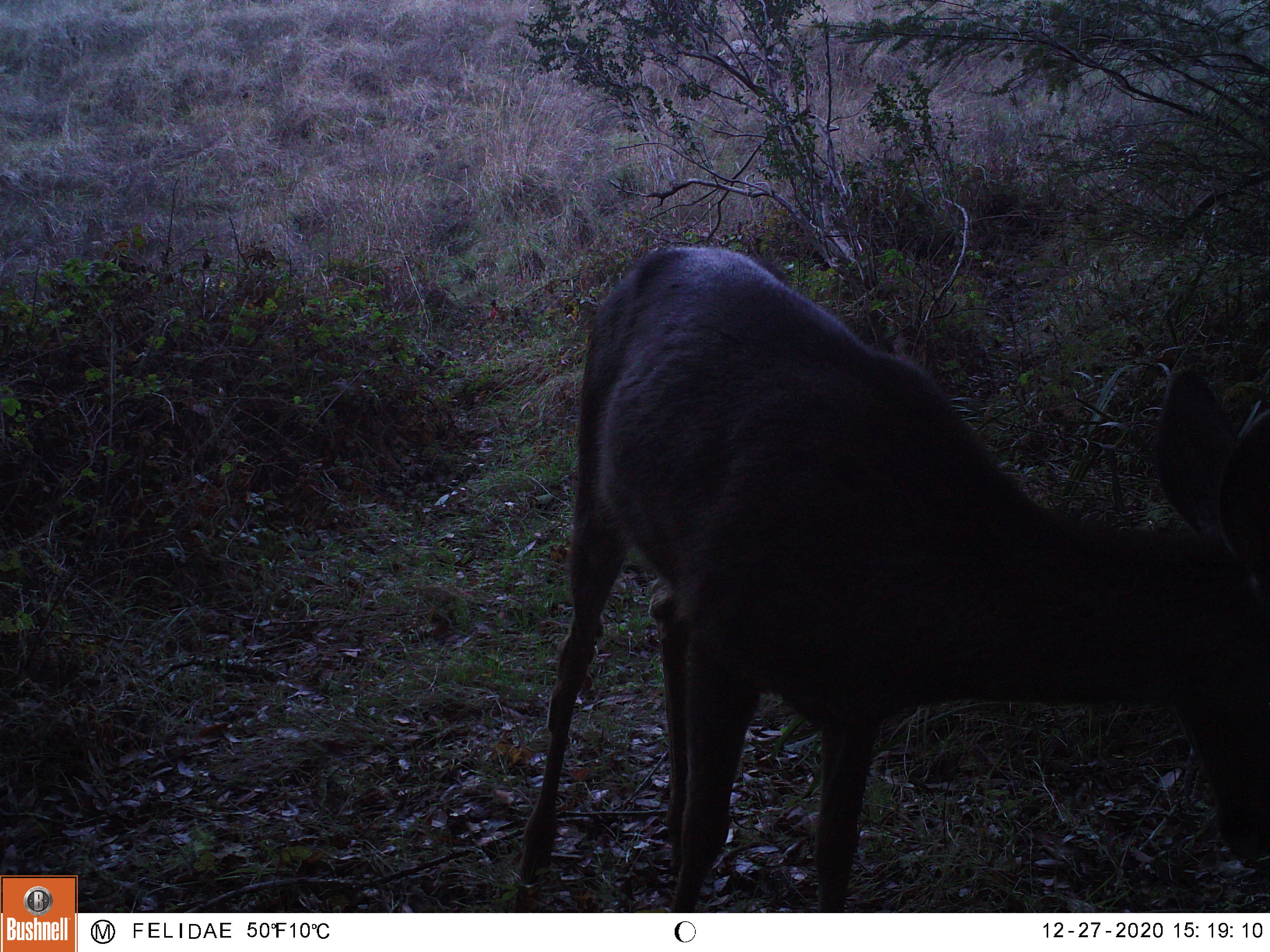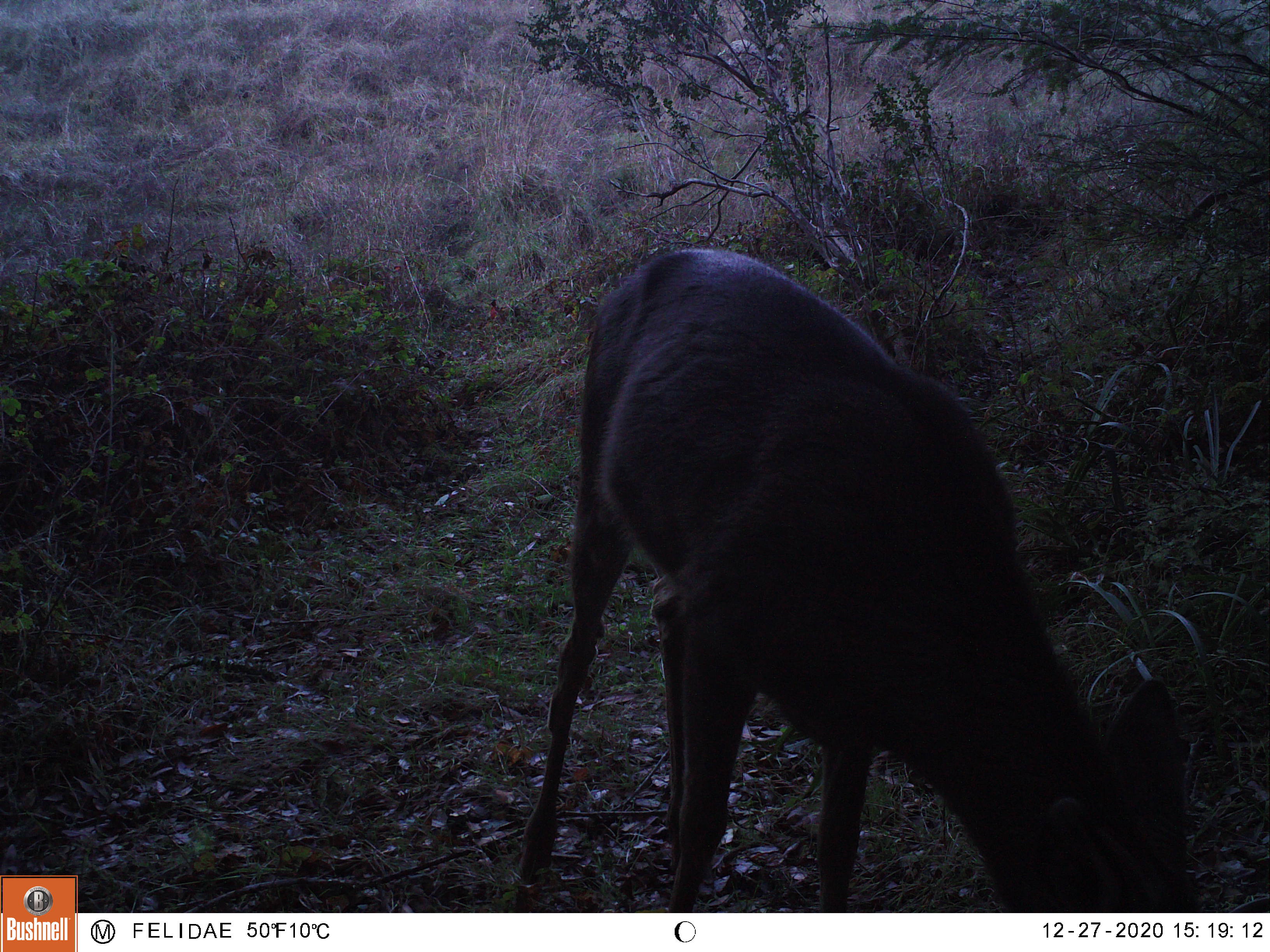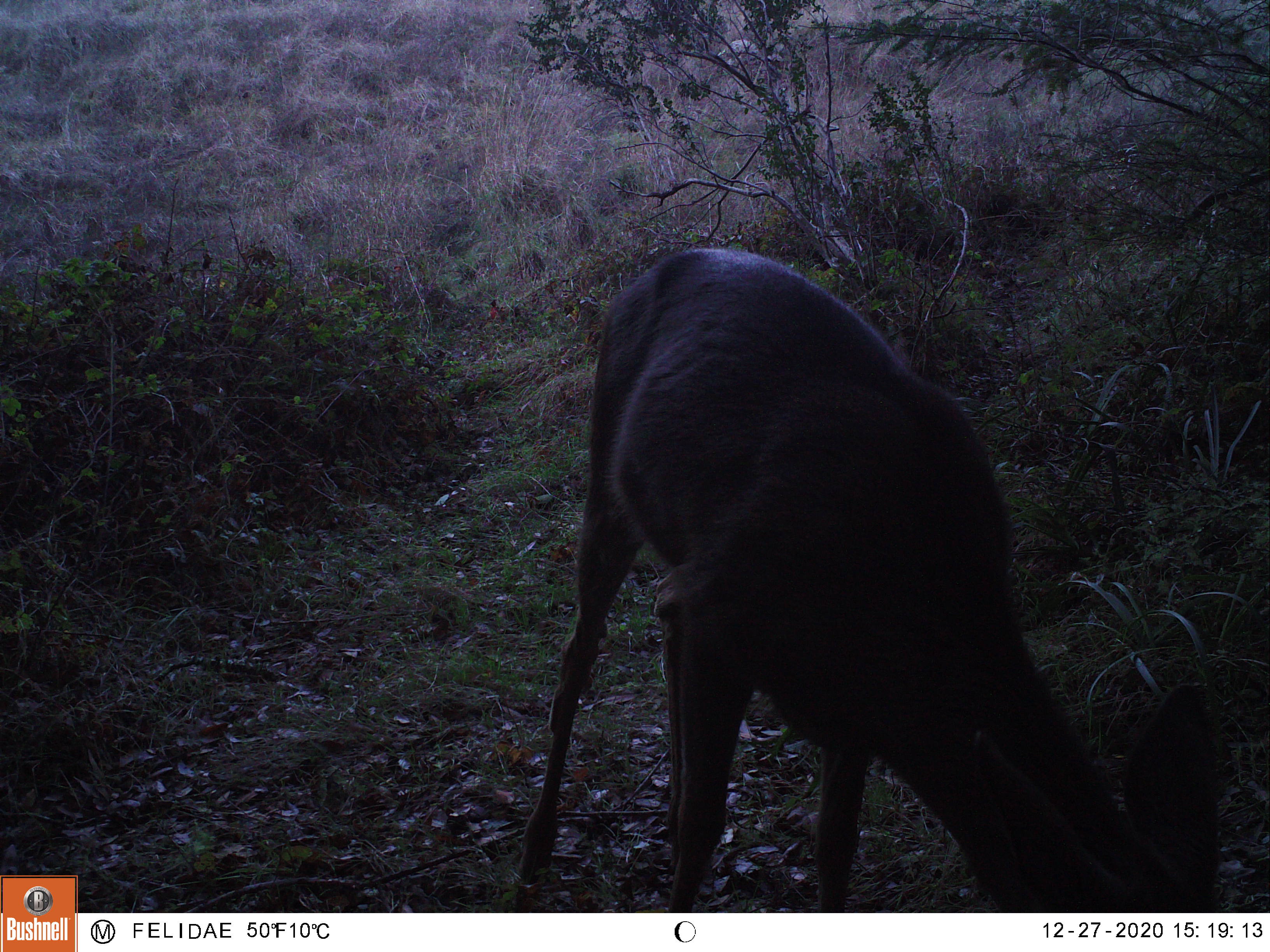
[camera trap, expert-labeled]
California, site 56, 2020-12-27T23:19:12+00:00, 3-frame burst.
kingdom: Animalia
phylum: Chordata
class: Mammalia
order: Artiodactyla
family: Cervidae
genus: Odocoileus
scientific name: Odocoileus hemionus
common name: mule deer